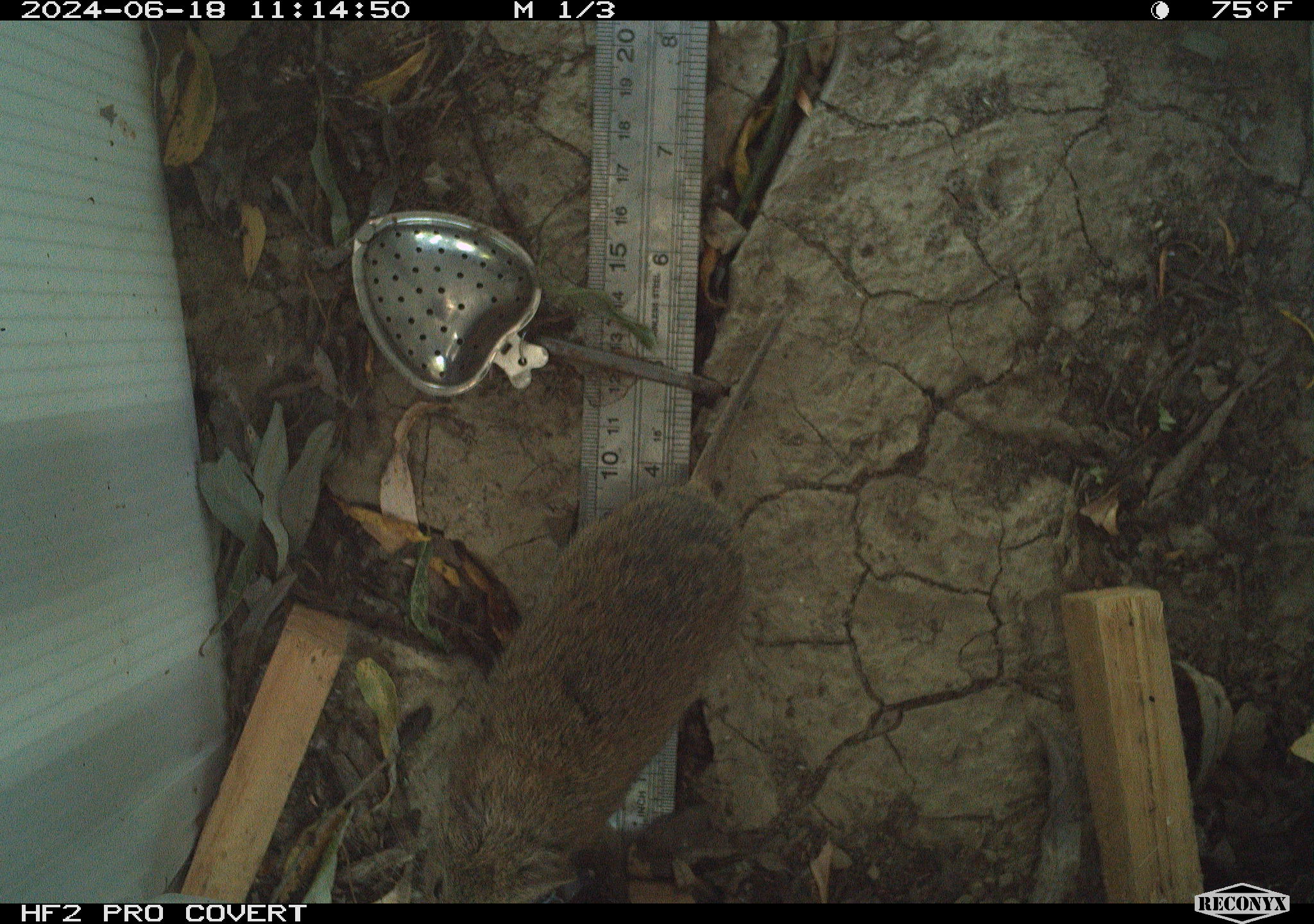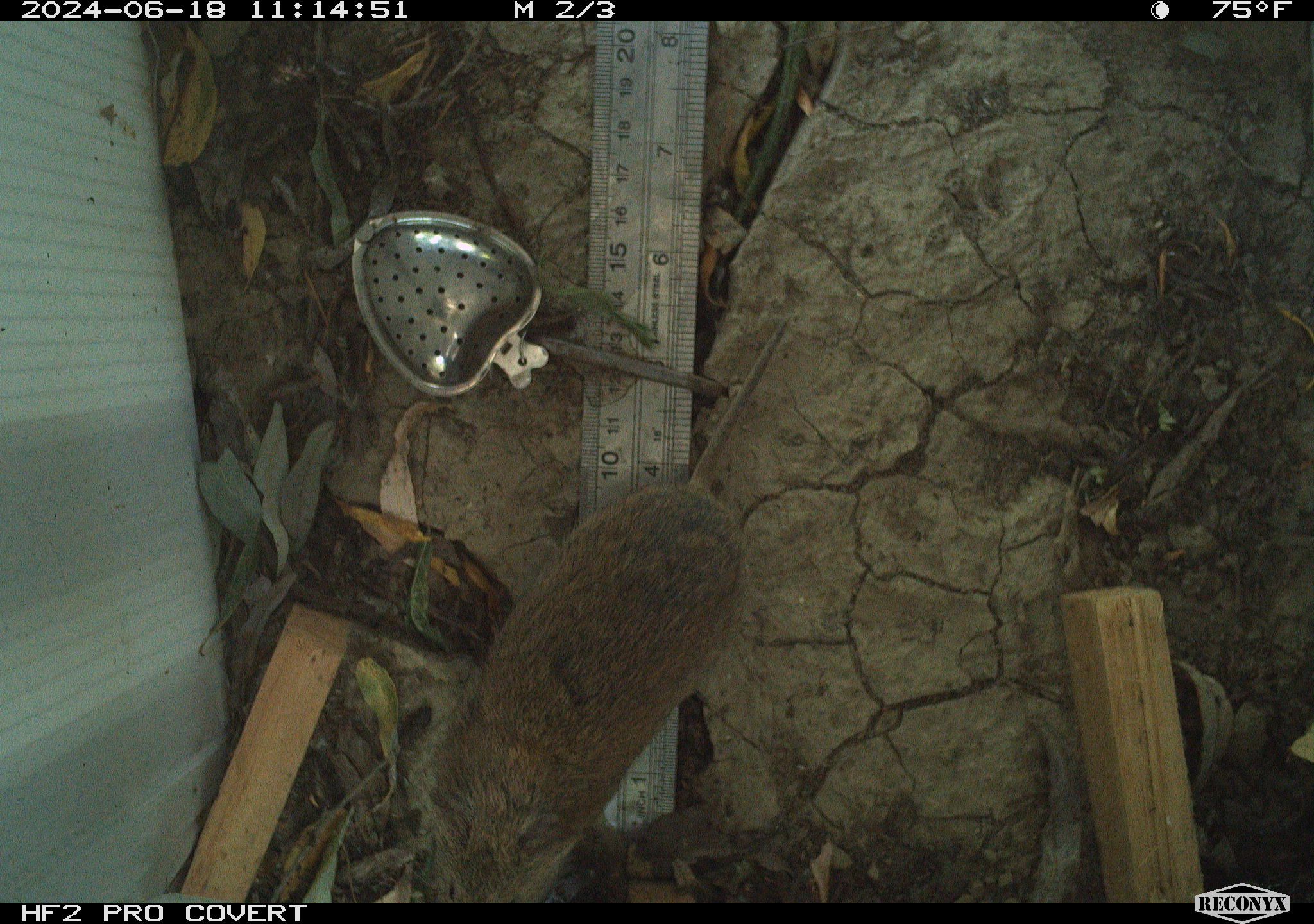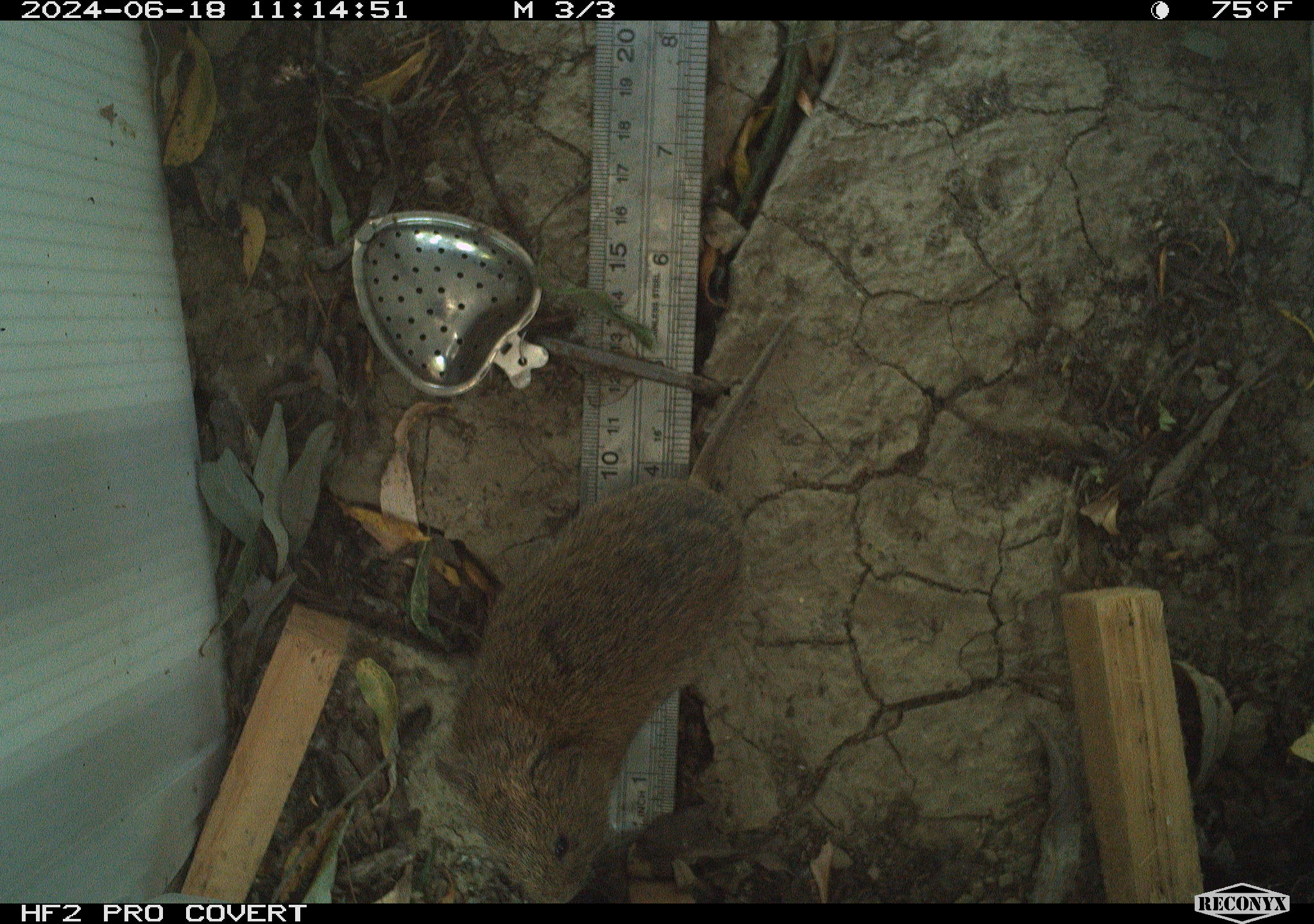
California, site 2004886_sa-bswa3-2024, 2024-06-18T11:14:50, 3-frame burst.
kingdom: Animalia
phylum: Chordata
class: Mammalia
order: Rodentia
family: Cricetidae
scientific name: Arvicolinae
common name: voles, lemmings, and muskrats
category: arvicolinae subfamily